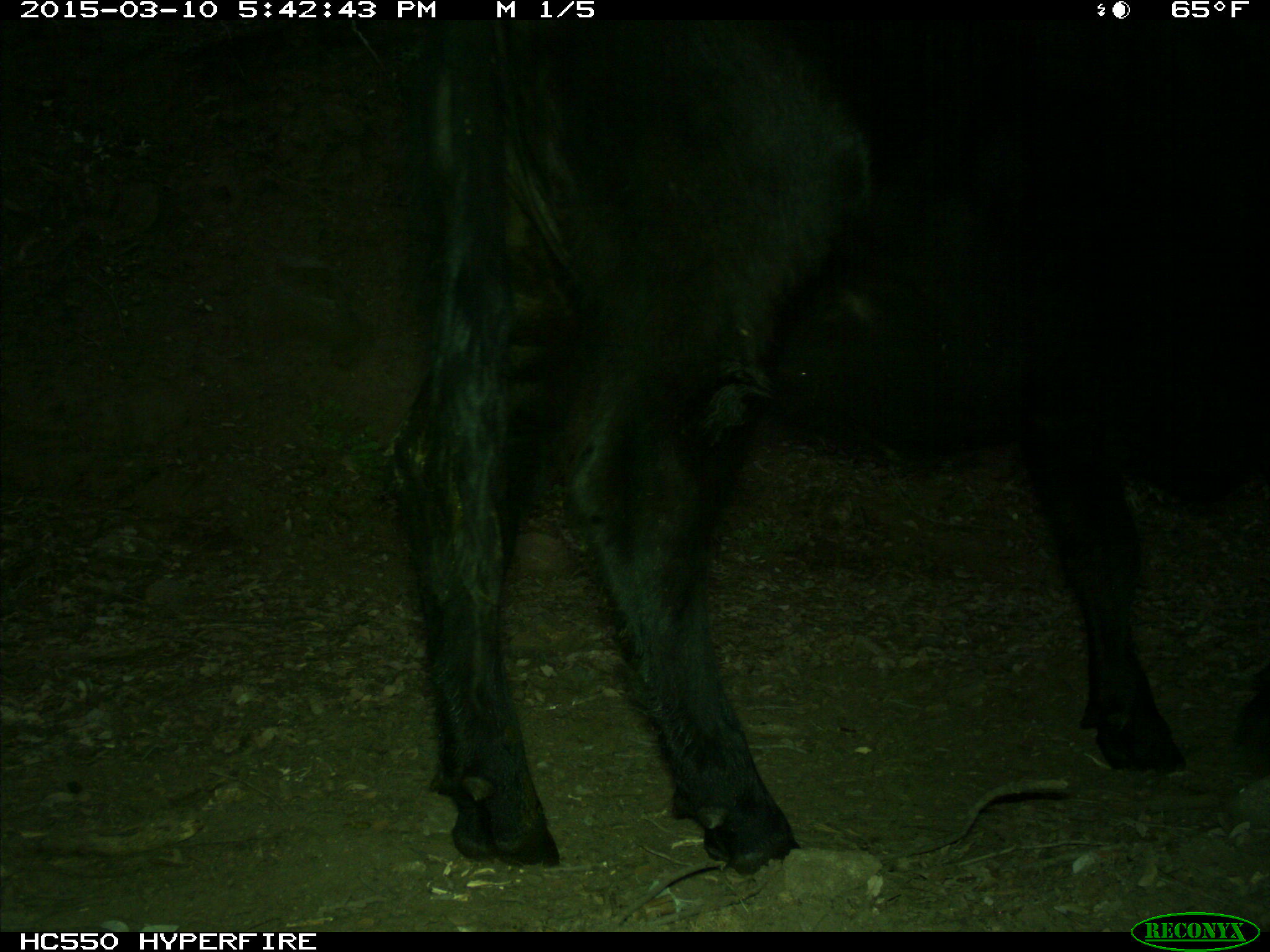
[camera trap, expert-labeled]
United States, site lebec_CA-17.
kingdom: Animalia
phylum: Chordata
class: Mammalia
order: Artiodactyla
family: Bovidae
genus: Bos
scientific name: Bos taurus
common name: domestic cow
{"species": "Bos taurus (domestic cow)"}